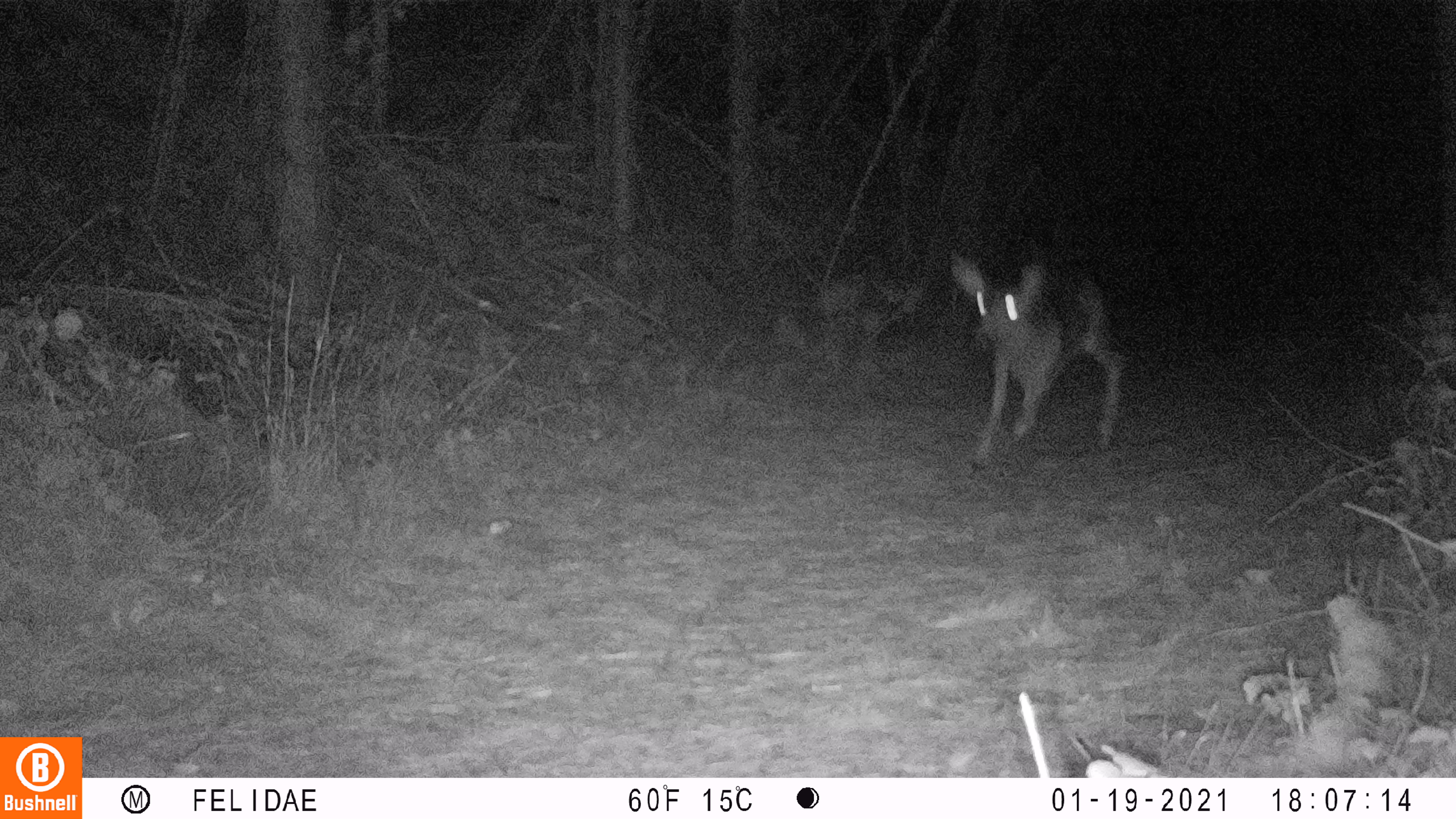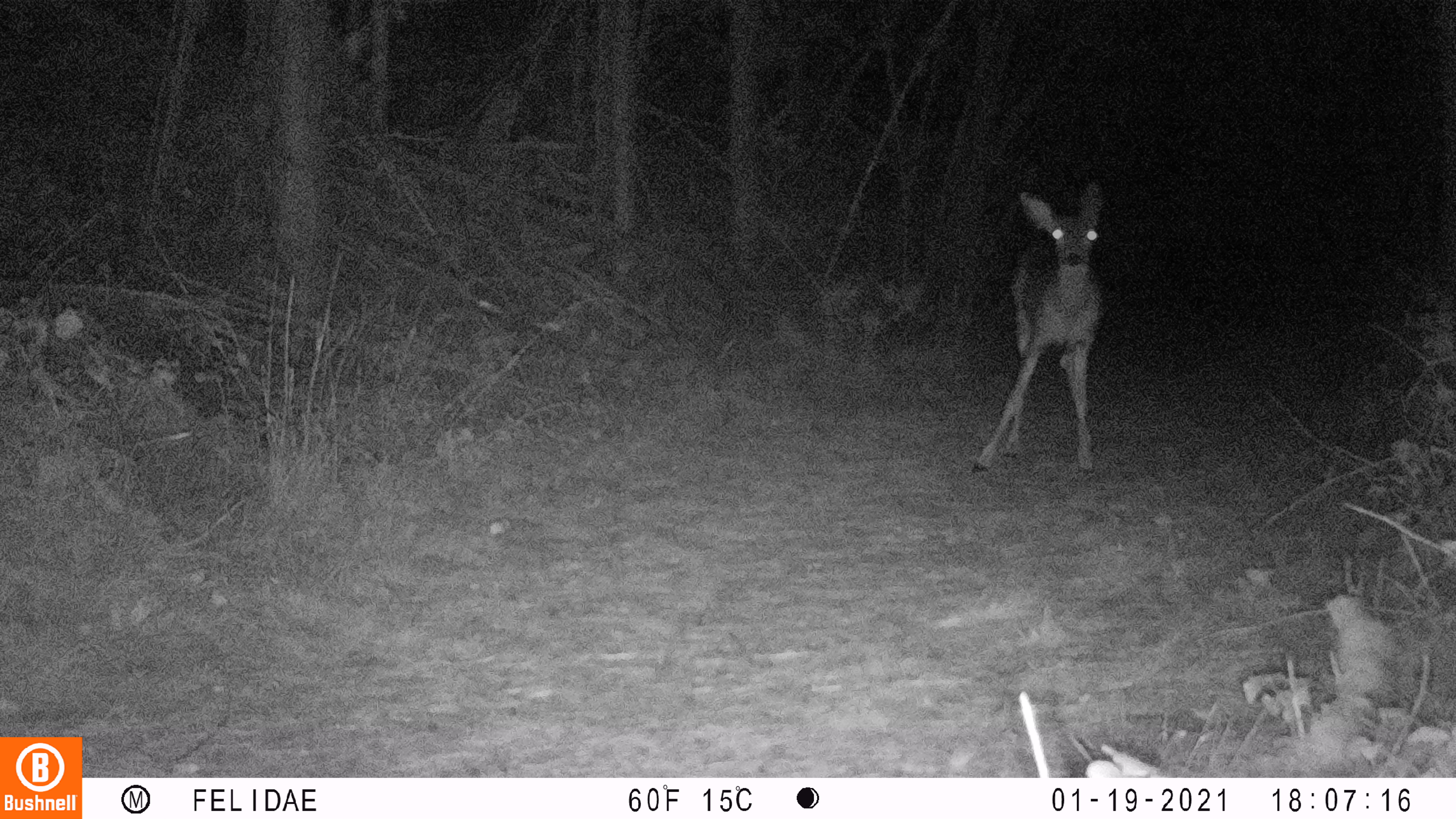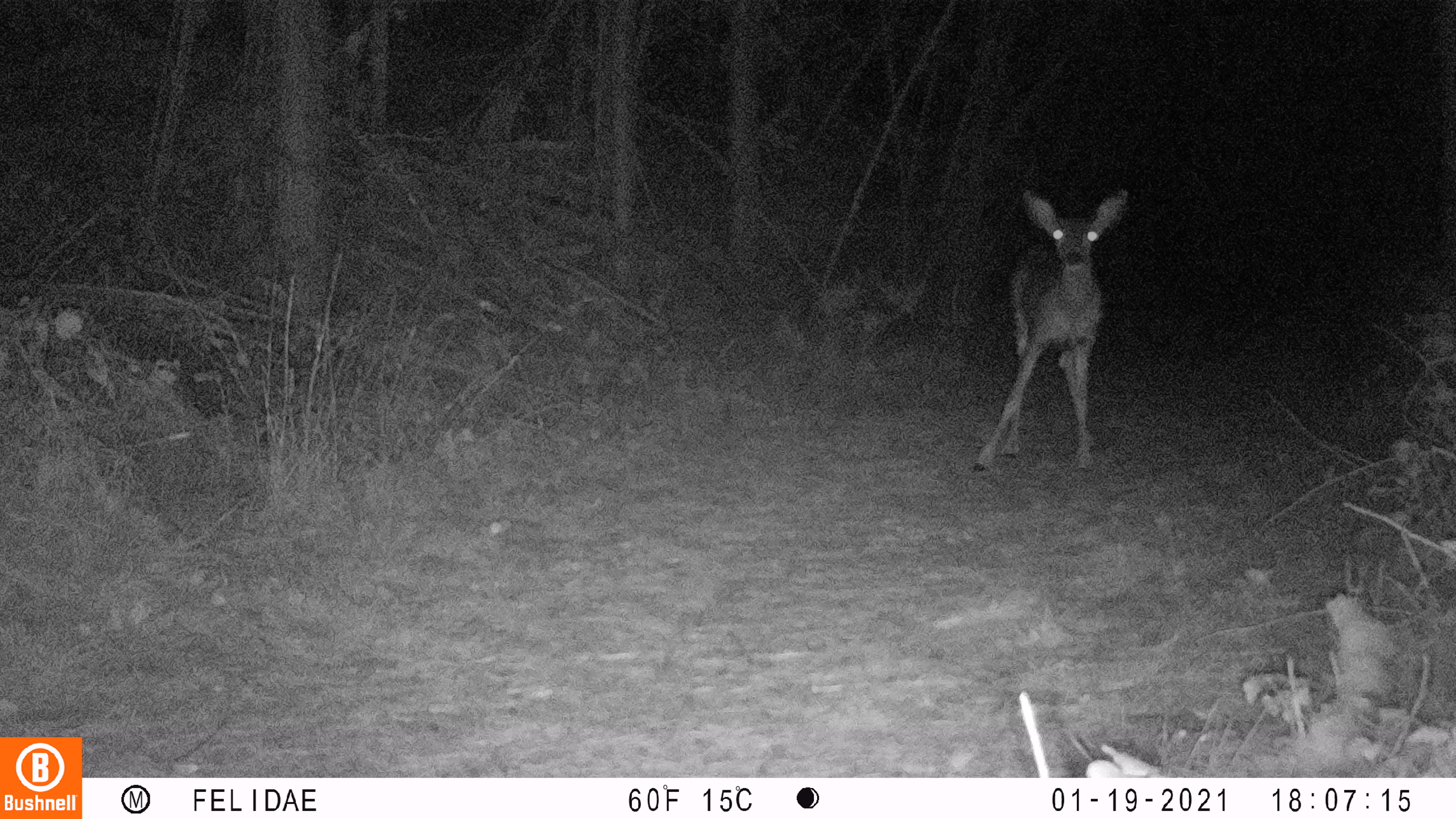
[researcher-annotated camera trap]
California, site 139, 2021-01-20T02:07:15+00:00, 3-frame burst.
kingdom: Animalia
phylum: Chordata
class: Mammalia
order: Artiodactyla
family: Cervidae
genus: Odocoileus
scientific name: Odocoileus hemionus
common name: mule deer